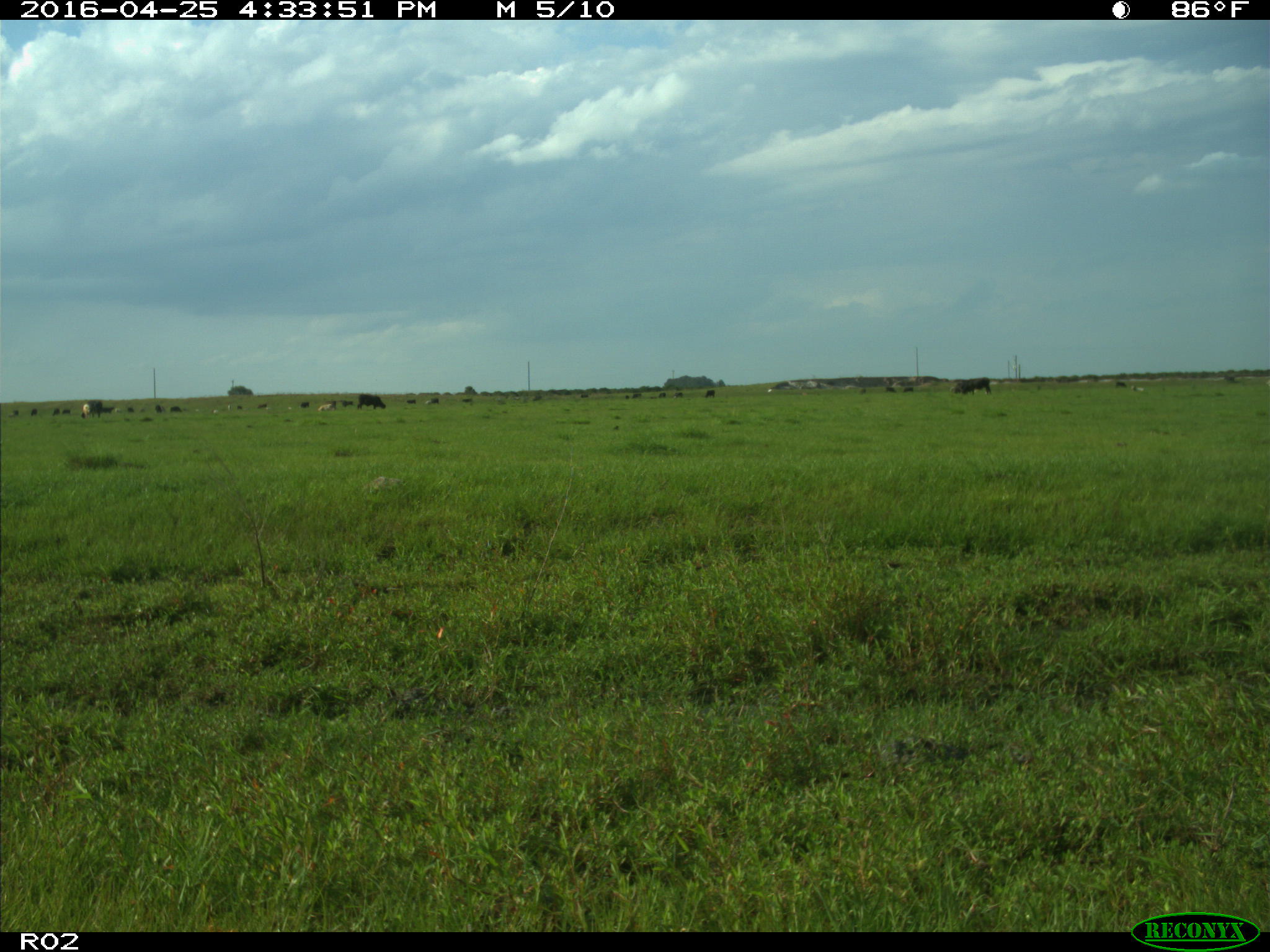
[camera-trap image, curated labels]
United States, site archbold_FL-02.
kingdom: Animalia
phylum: Chordata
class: Mammalia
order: Artiodactyla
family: Bovidae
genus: Bos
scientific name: Bos taurus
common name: domestic cow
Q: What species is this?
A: Bos taurus (domestic cow).